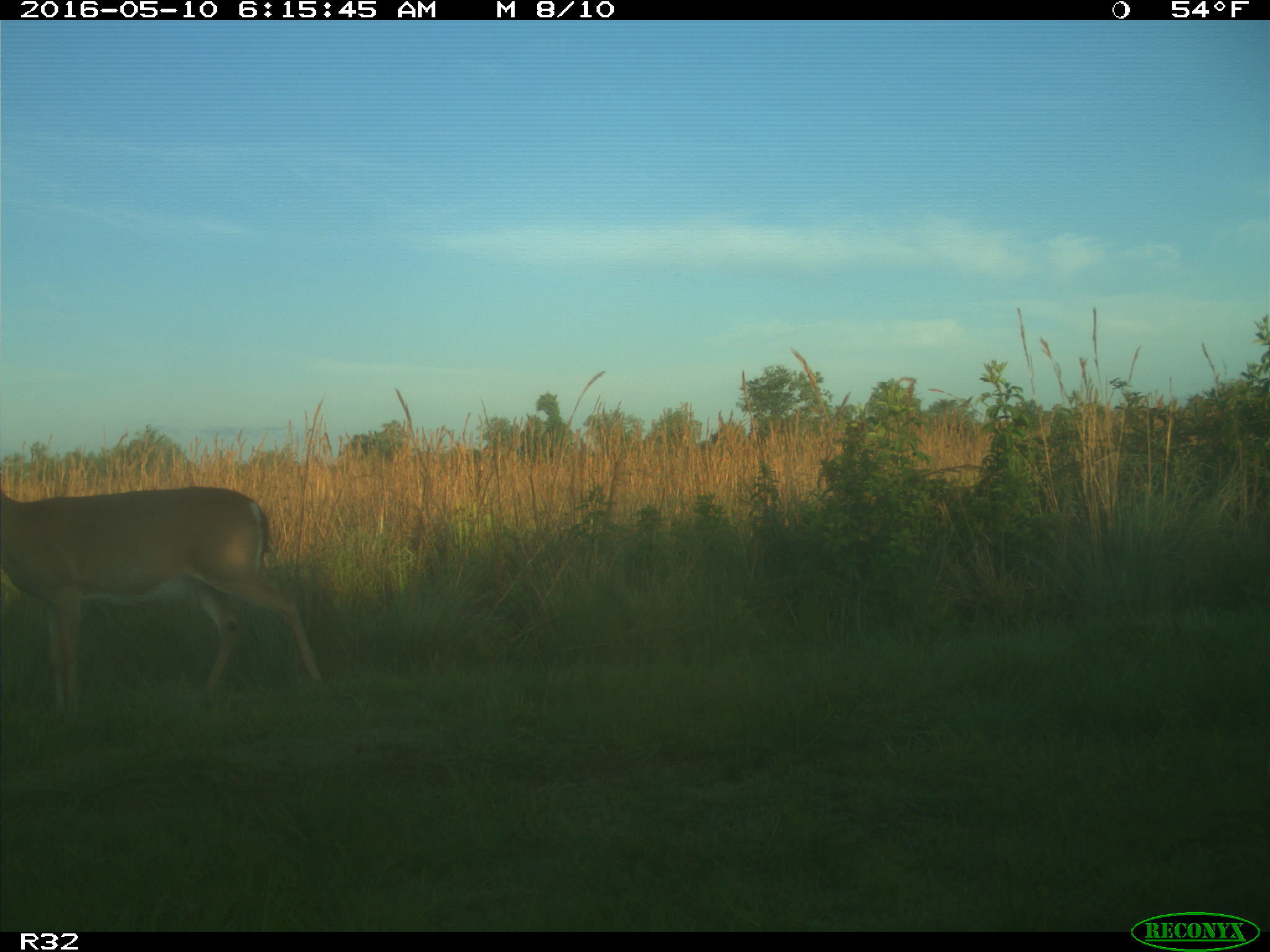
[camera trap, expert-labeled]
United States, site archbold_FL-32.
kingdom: Animalia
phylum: Chordata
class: Mammalia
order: Artiodactyla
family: Cervidae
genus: Odocoileus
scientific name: Odocoileus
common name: deer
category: unidentified deer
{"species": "unidentified deer (deer) (Odocoileus)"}